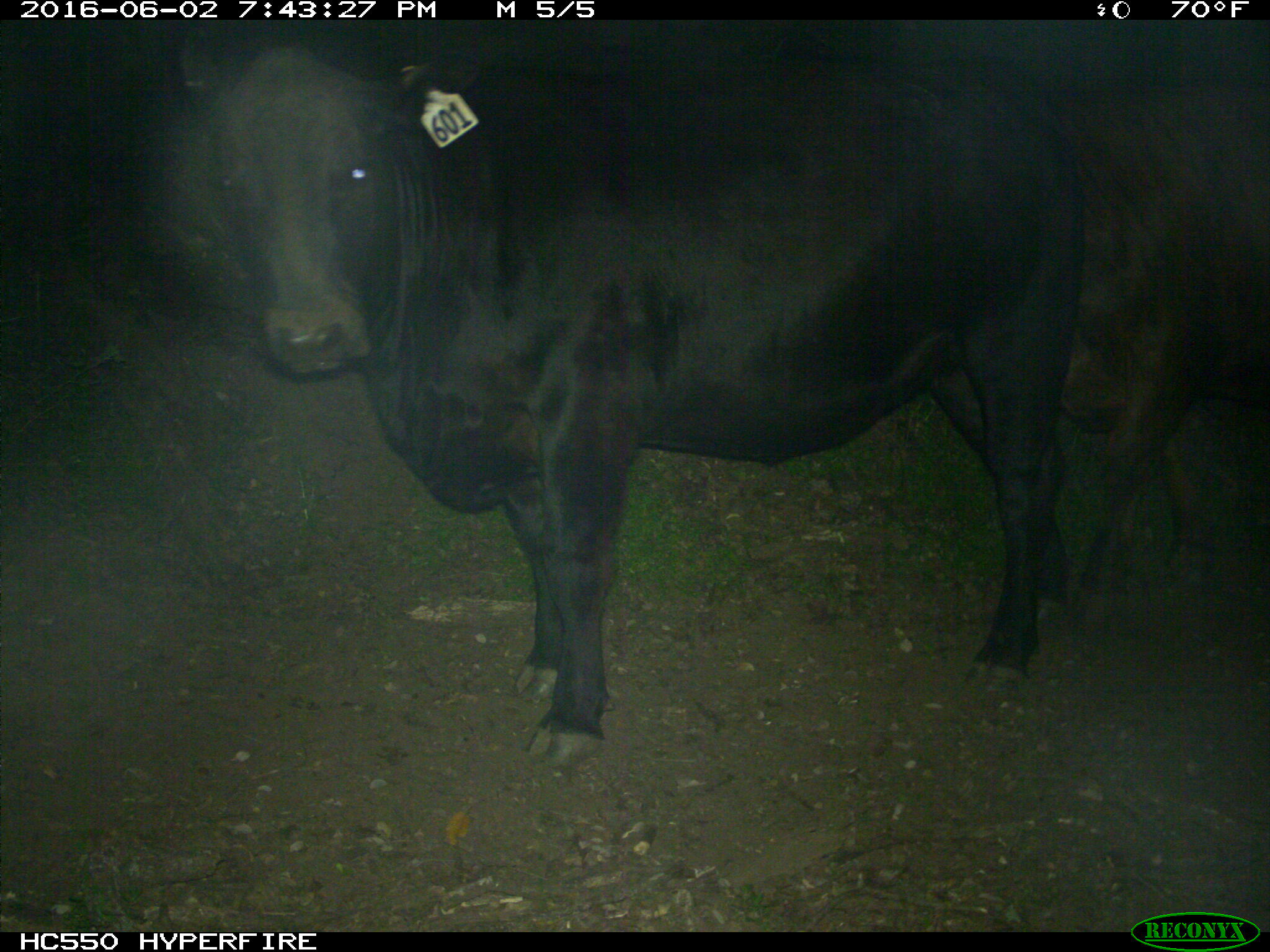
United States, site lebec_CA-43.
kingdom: Animalia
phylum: Chordata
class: Mammalia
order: Artiodactyla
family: Bovidae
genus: Bos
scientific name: Bos taurus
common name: domestic cow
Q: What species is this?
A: Bos taurus (domestic cow).